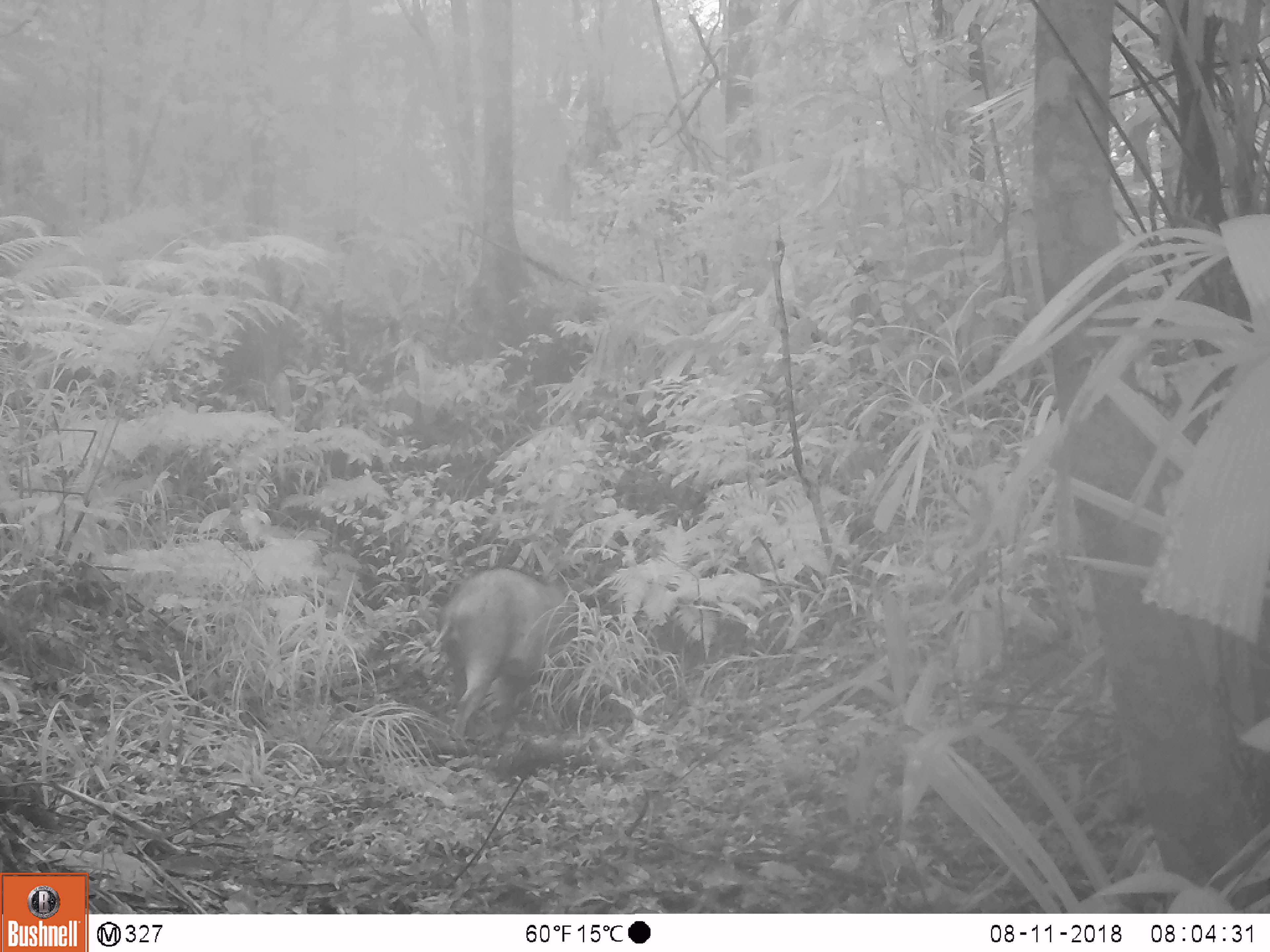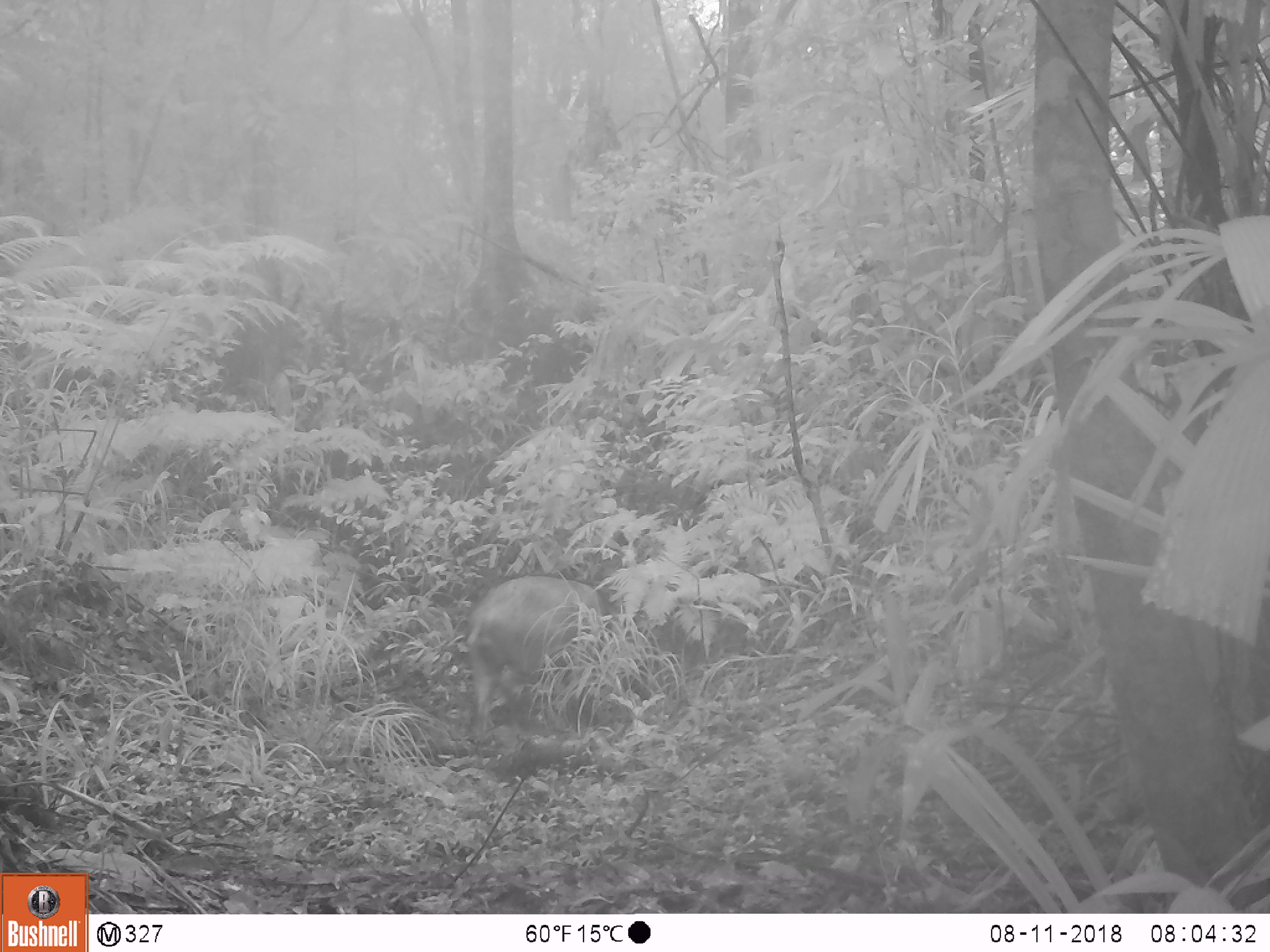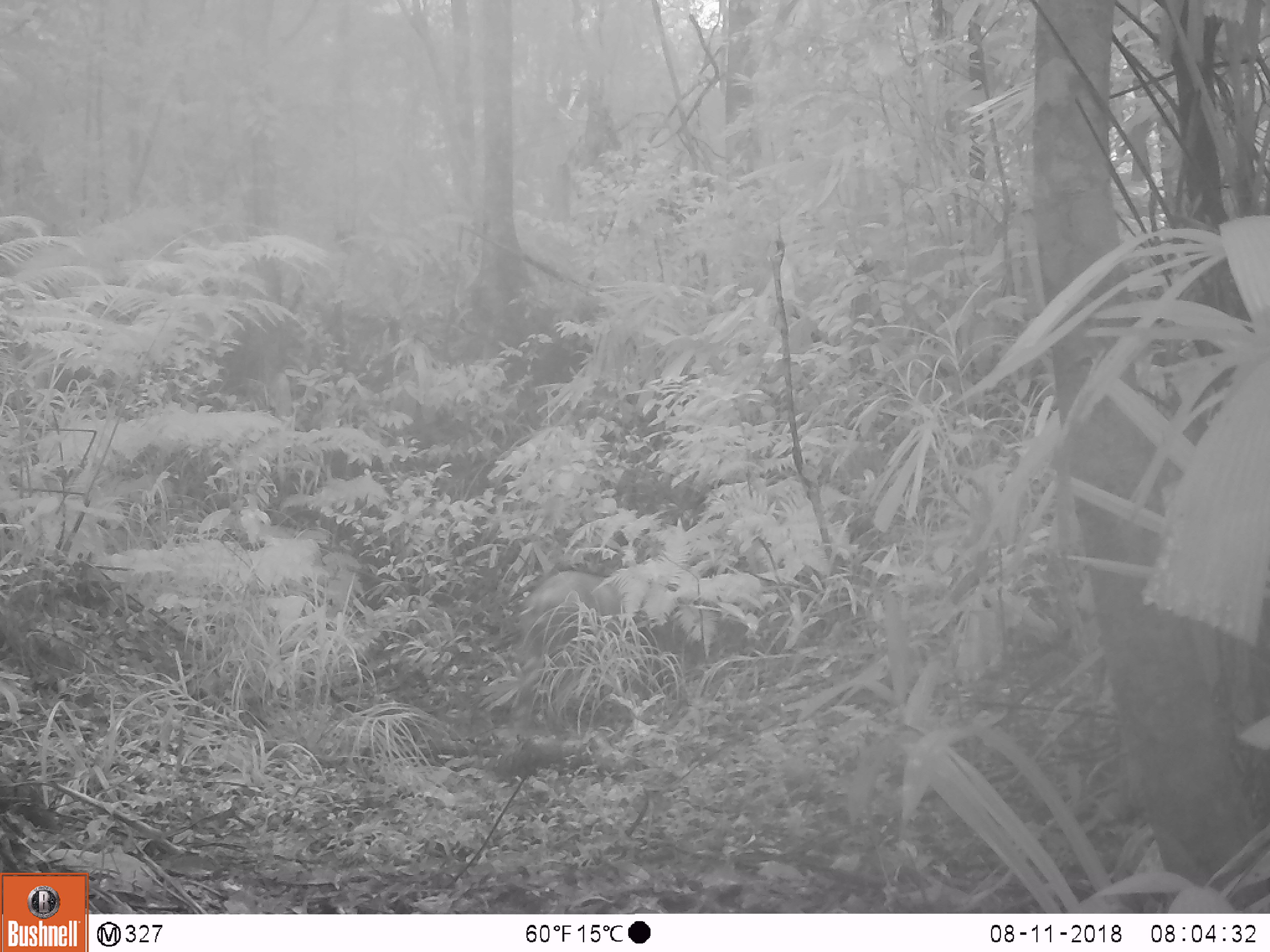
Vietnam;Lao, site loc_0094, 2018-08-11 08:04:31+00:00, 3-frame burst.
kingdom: Animalia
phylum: Chordata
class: Mammalia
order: Artiodactyla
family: Suidae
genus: Sus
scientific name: Sus scrofa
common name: eurasian wild pig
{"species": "eurasian wild pig (Sus scrofa)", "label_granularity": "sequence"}